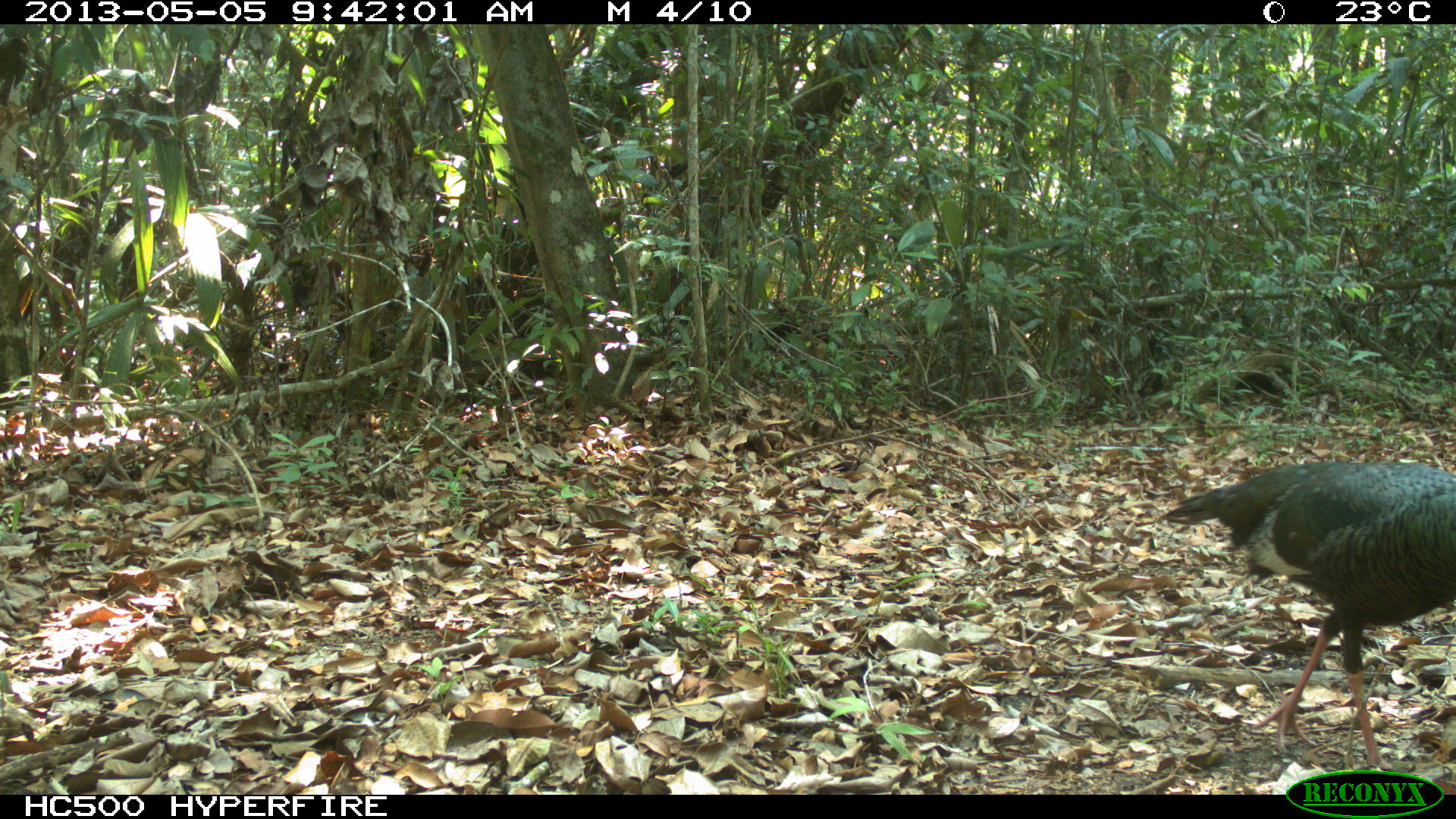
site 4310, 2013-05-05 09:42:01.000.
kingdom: Animalia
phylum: Chordata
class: Aves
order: Galliformes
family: Phasianidae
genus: Meleagris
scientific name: Meleagris ocellata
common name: ocellated turkey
Meleagris ocellata (ocellated turkey), count 1, sex male.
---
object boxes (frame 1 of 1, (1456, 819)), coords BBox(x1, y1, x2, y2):
meleagris ocellata: BBox(1157, 457, 1456, 769)